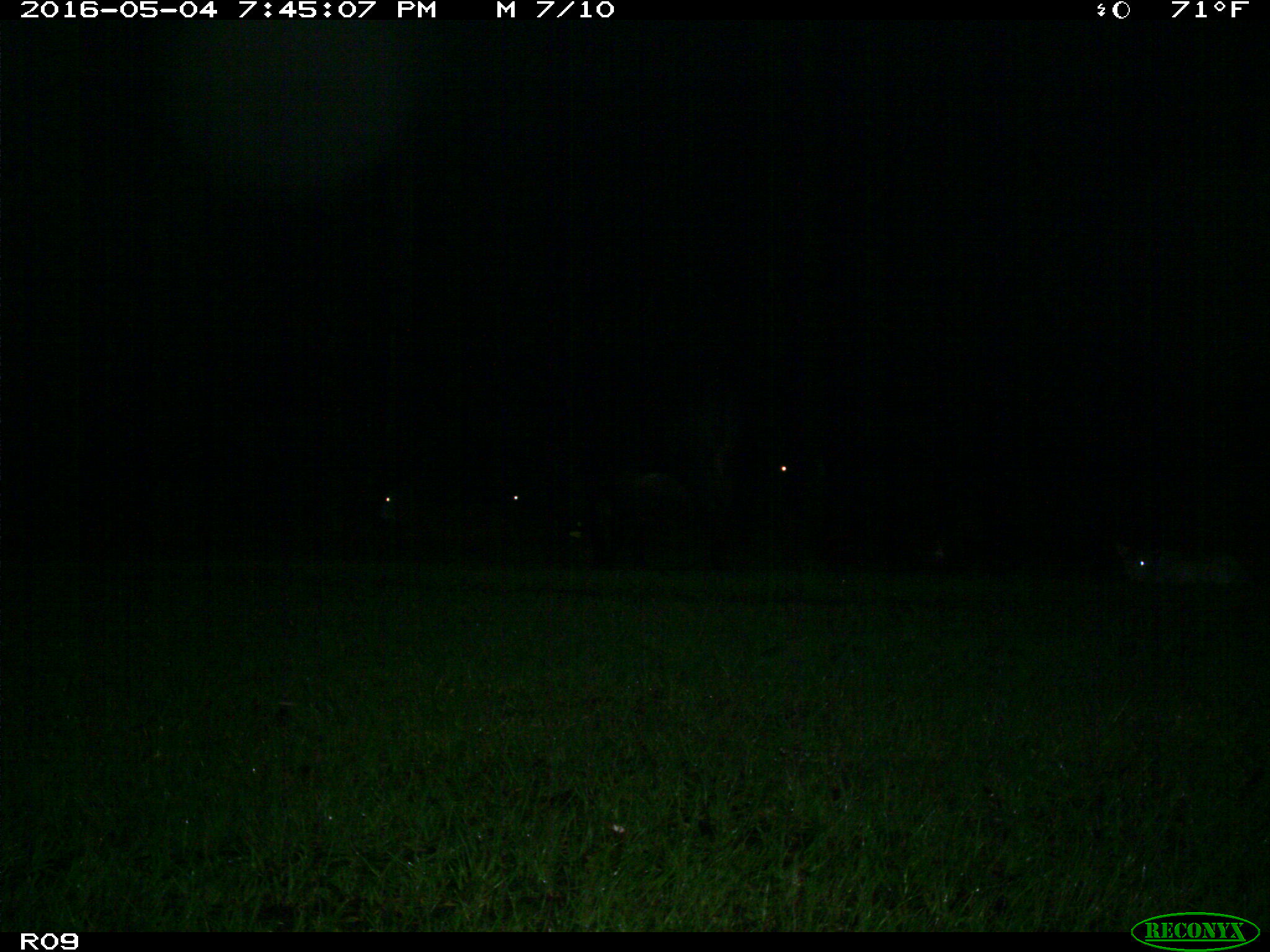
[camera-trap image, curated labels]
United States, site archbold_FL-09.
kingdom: Animalia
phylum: Chordata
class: Mammalia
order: Artiodactyla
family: Bovidae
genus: Bos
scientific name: Bos taurus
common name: domestic cow